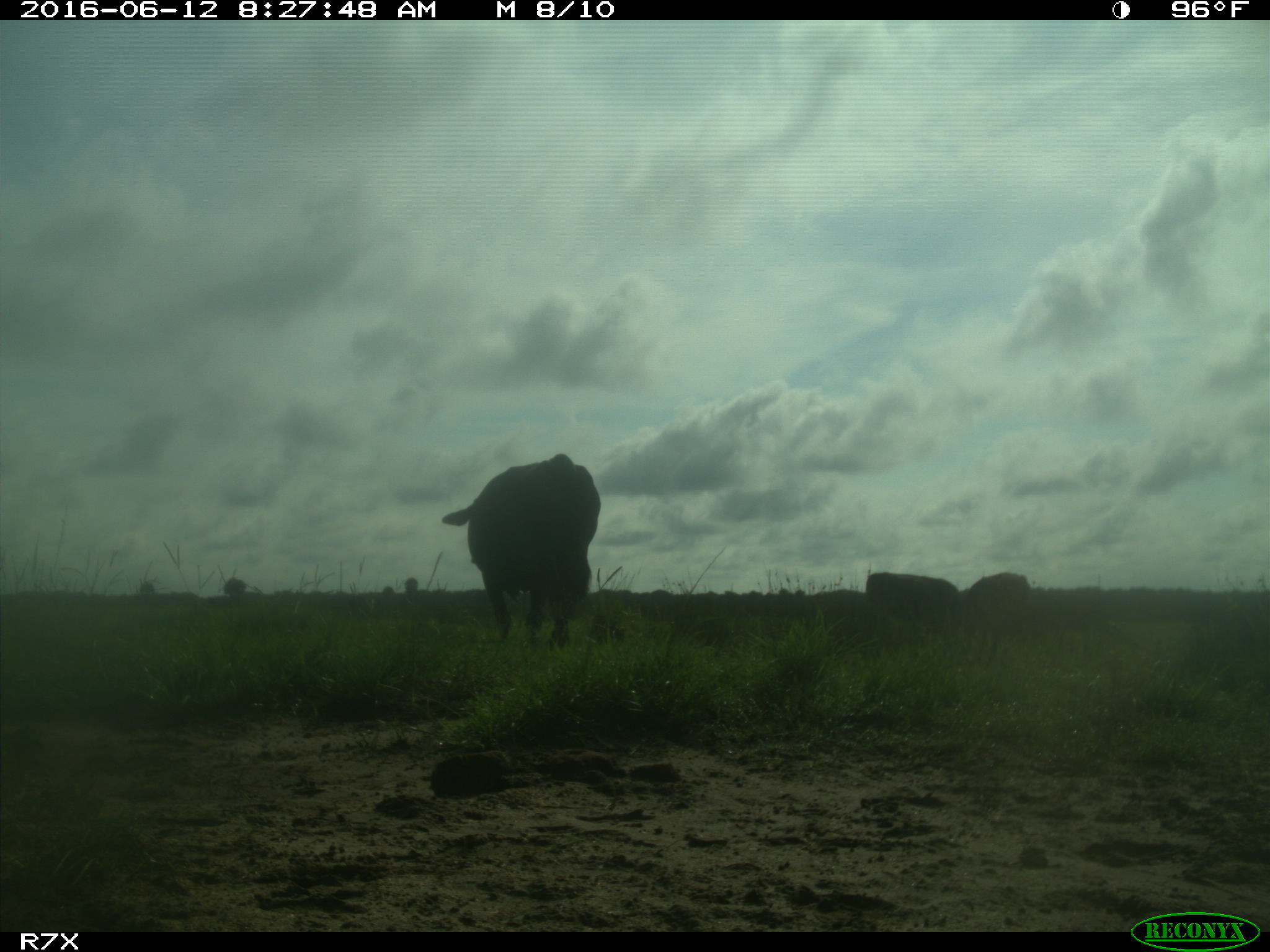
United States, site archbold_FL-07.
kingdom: Animalia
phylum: Chordata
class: Mammalia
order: Artiodactyla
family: Bovidae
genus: Bos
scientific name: Bos taurus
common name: domestic cow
Bos taurus (domestic cow).